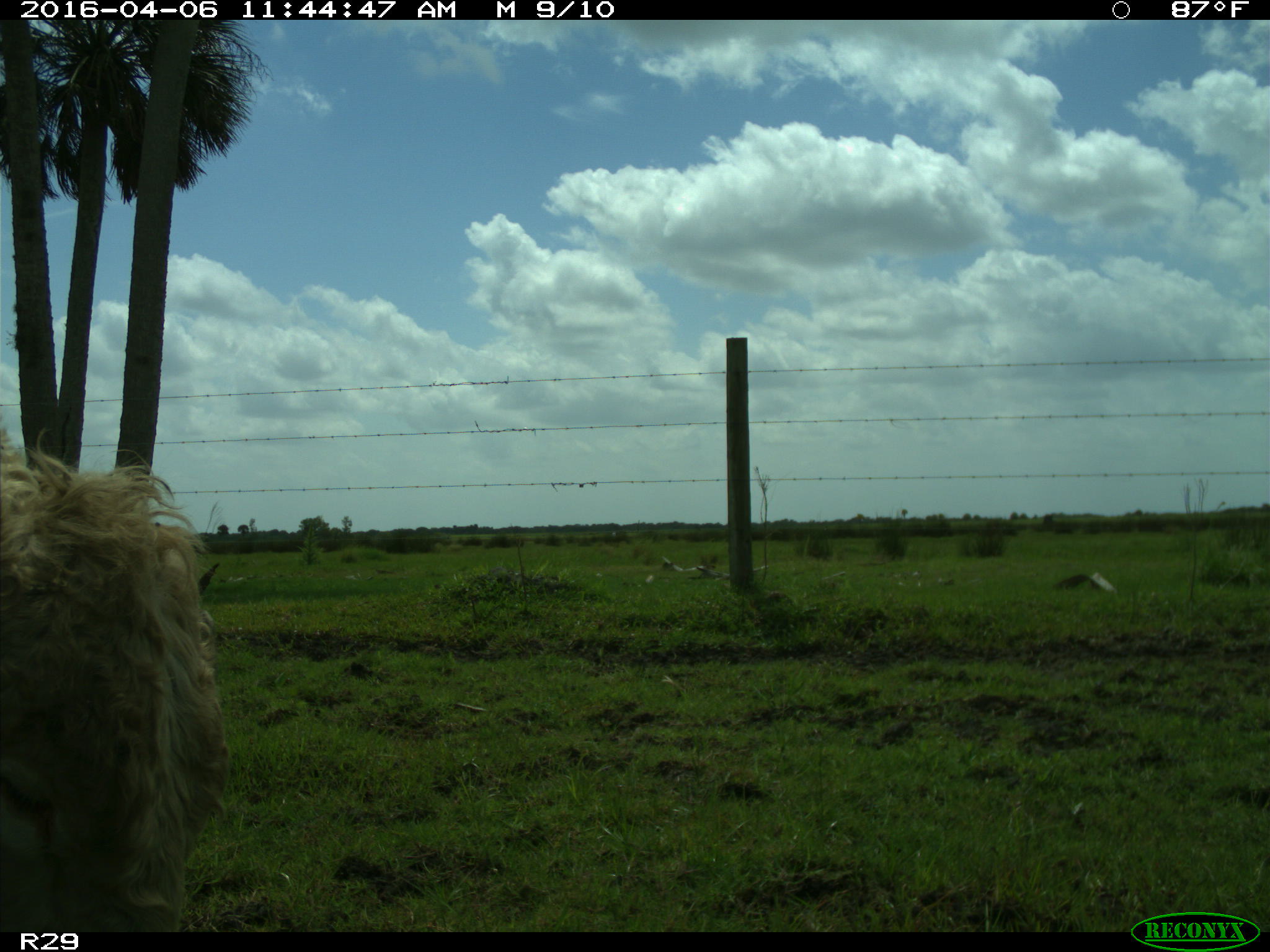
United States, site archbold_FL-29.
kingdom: Animalia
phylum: Chordata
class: Mammalia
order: Artiodactyla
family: Bovidae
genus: Bos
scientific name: Bos taurus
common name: domestic cow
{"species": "Bos taurus (domestic cow)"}